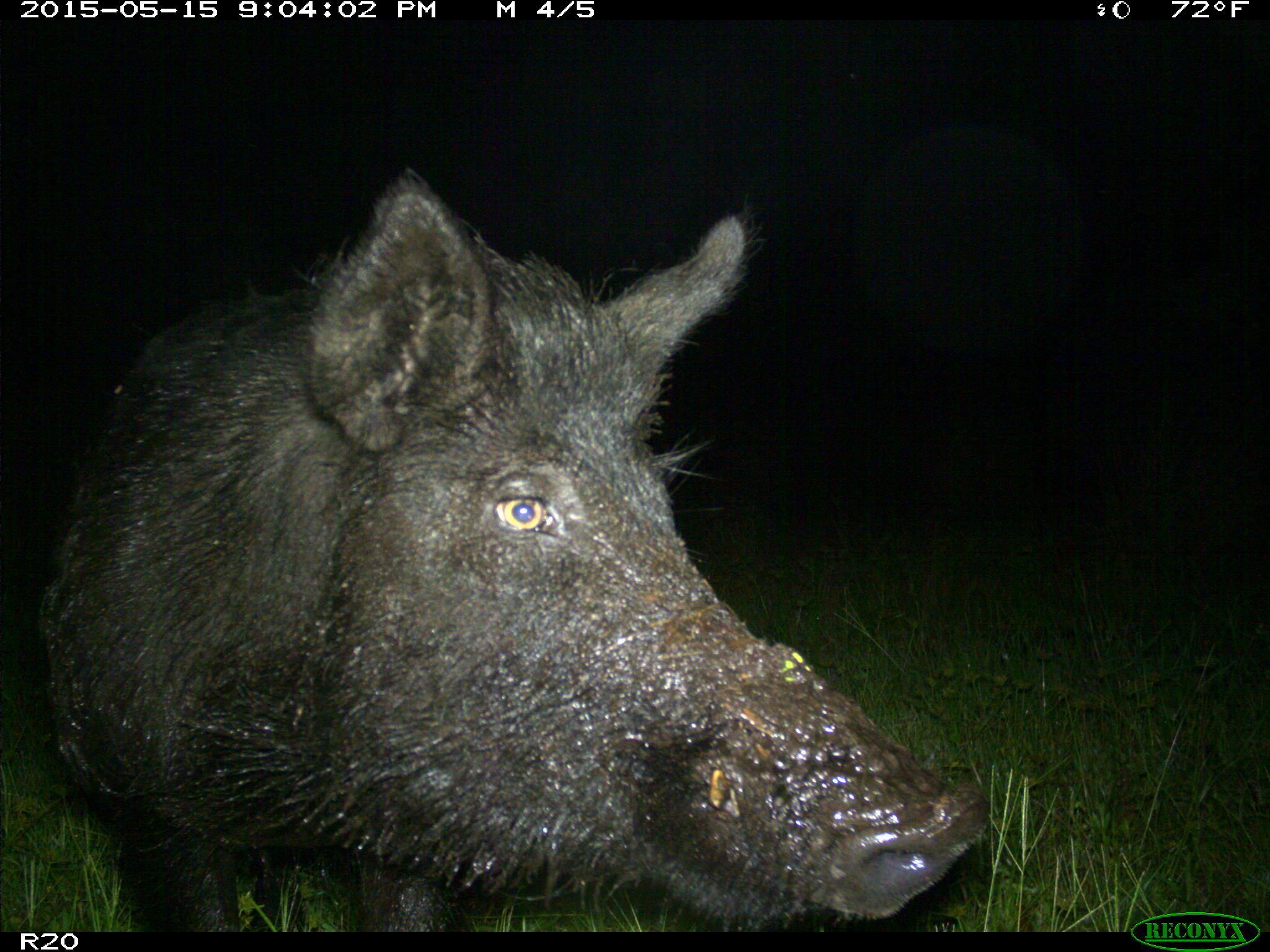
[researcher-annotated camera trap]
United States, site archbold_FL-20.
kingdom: Animalia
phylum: Chordata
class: Mammalia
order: Artiodactyla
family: Suidae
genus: Sus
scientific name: Sus scrofa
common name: wild boar